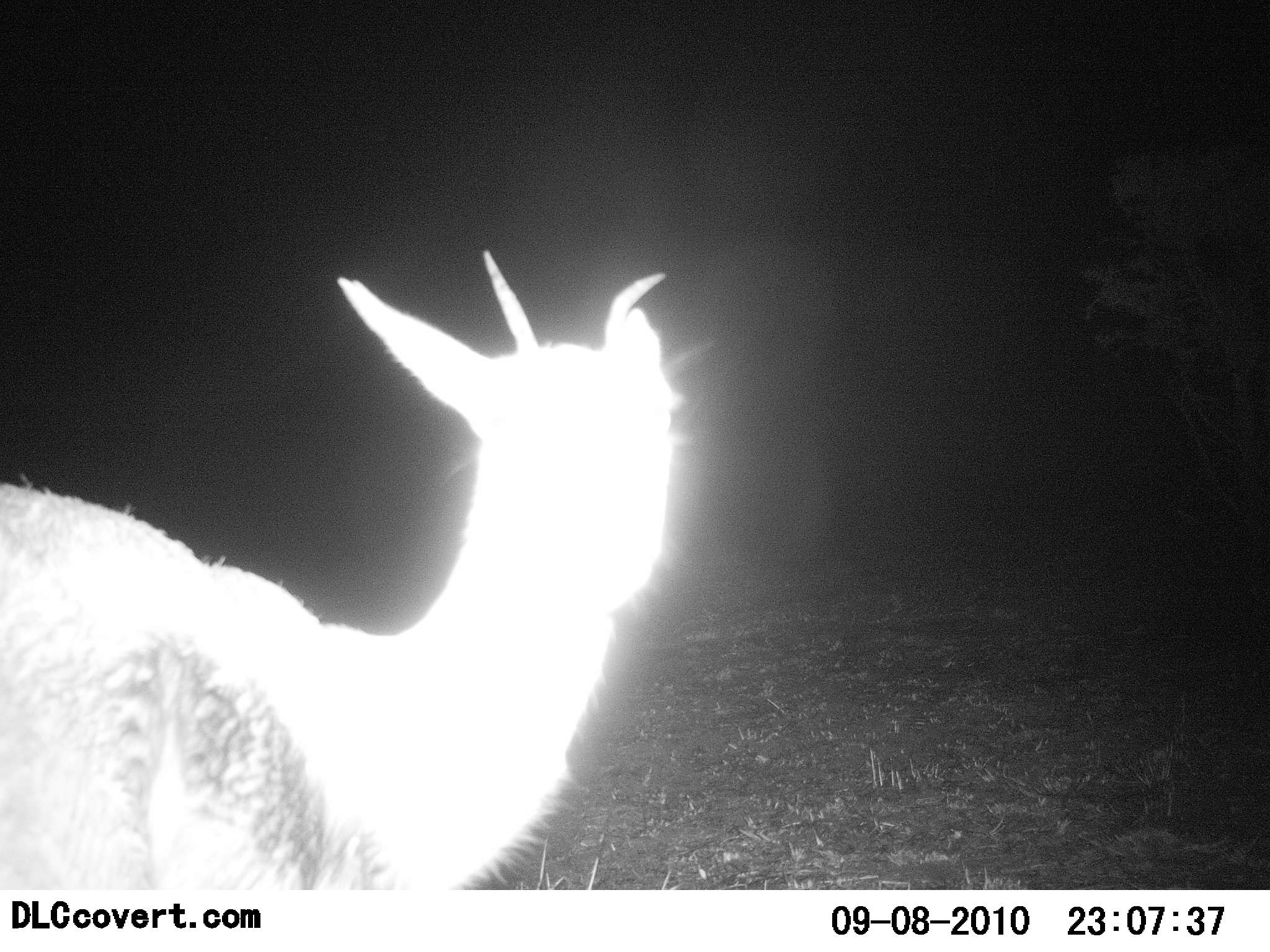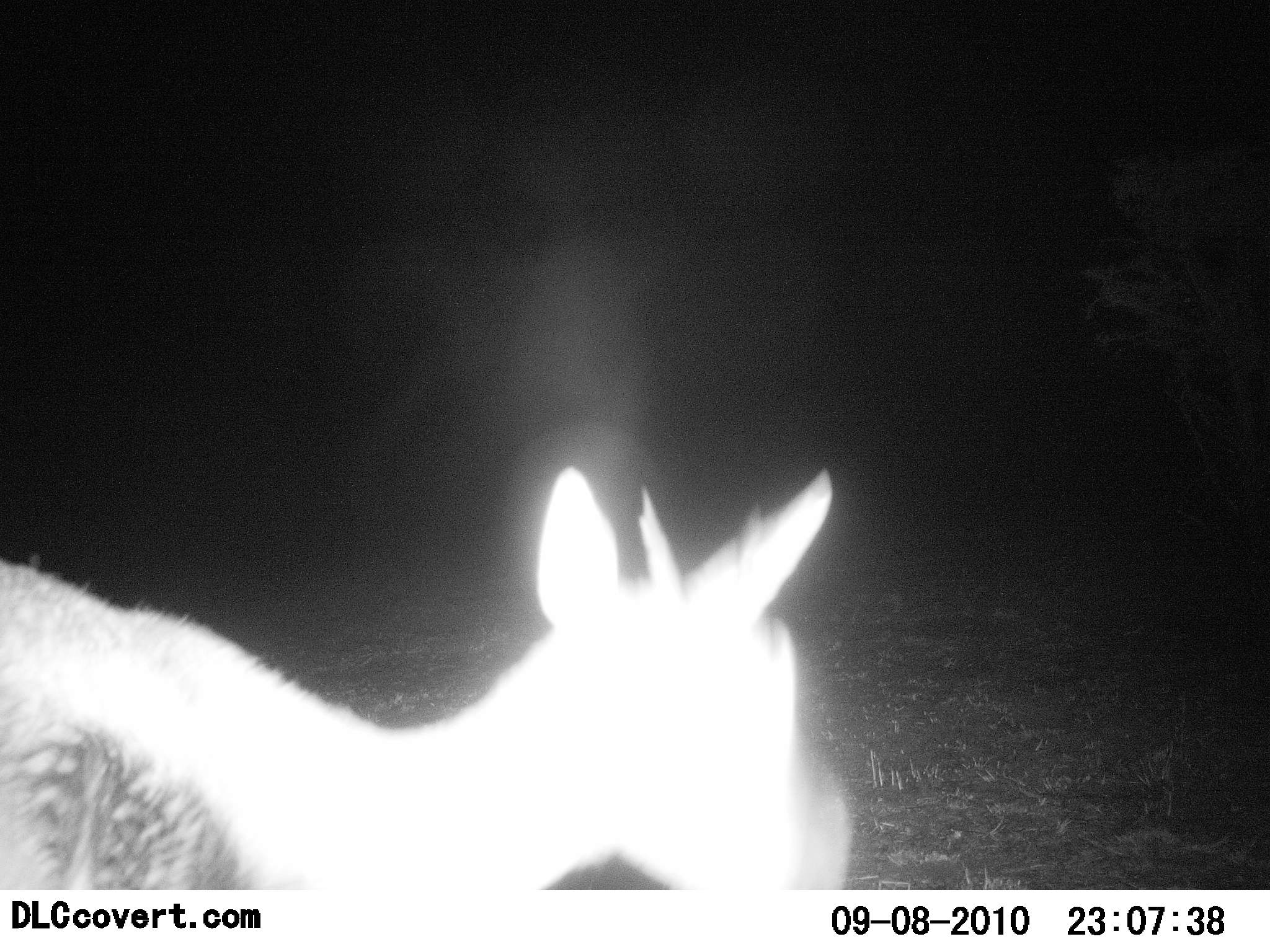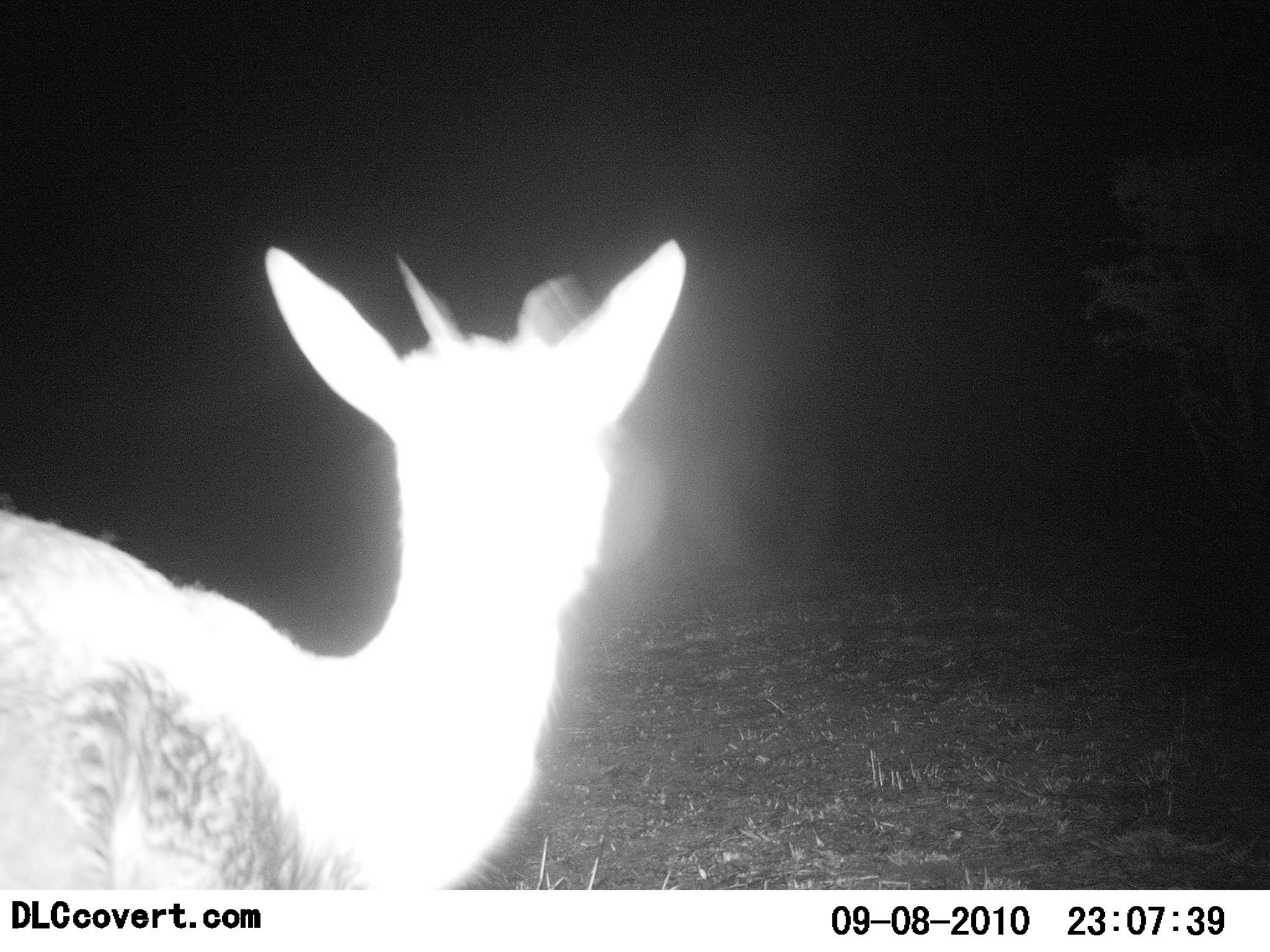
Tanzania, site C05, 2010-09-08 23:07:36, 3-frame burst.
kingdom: Animalia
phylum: Chordata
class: Mammalia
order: Artiodactyla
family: Bovidae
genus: Eudorcas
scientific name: Eudorcas thomsonii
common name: thomson's gazelle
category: gazellethomsons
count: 1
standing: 83%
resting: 0%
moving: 17%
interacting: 0%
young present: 8%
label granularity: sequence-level